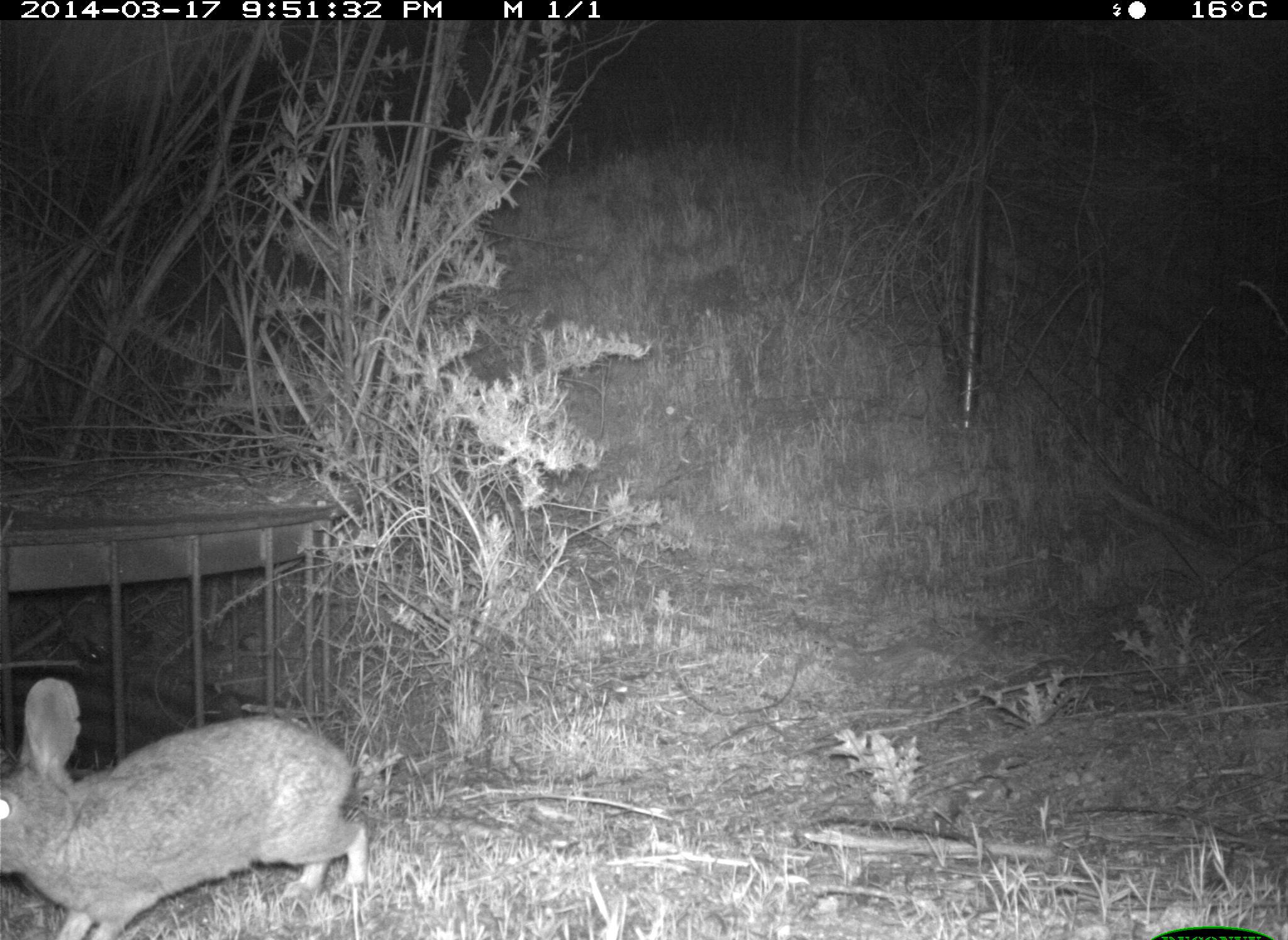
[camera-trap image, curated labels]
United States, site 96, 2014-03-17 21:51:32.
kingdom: Animalia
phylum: Chordata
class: Mammalia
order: Lagomorpha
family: Leporidae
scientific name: Leporidae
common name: rabbits and hares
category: rabbit